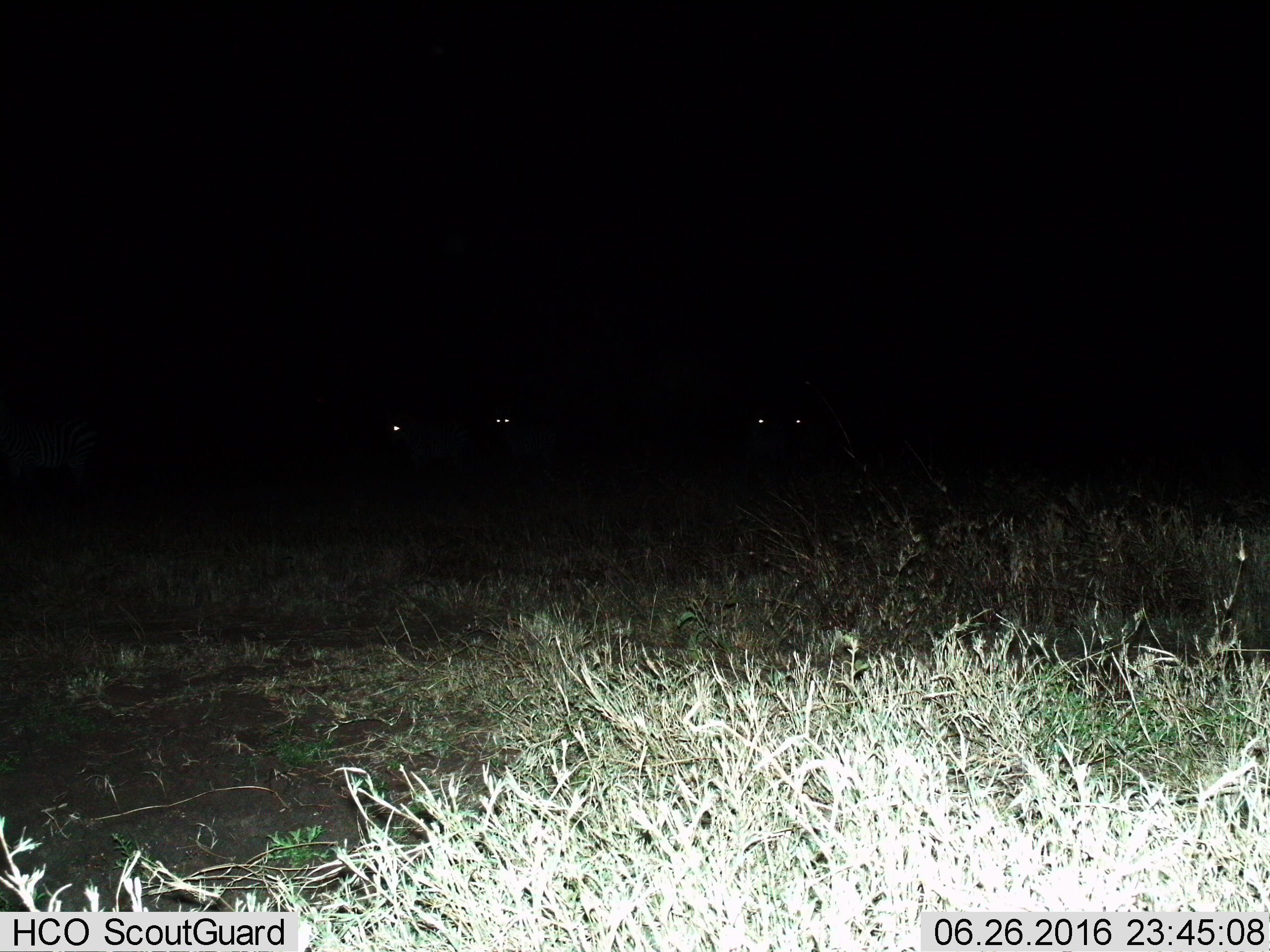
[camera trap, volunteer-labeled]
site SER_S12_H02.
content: unidentified animal